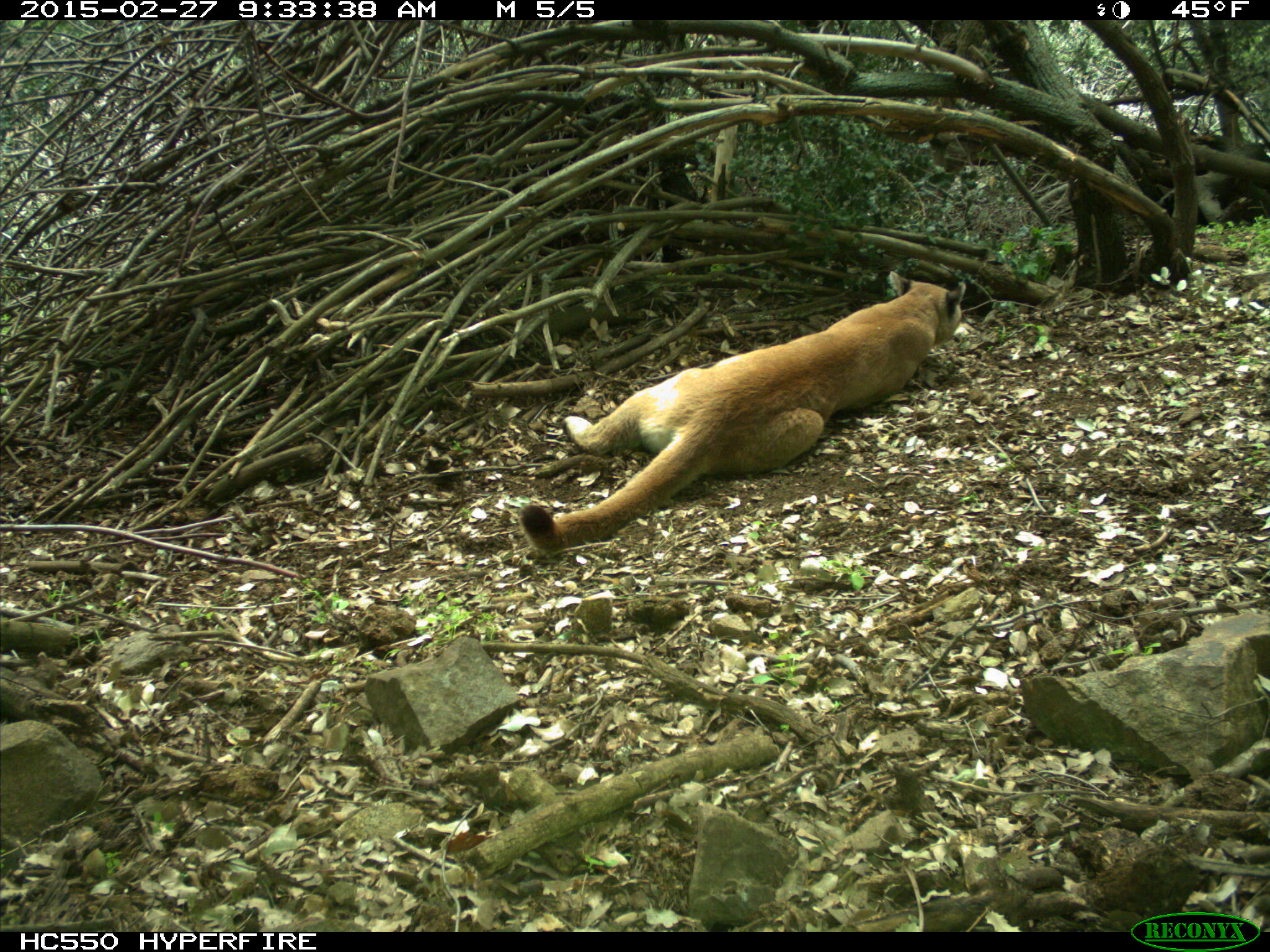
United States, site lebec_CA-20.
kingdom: Animalia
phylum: Chordata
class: Mammalia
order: Carnivora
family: Felidae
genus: Puma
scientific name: Puma concolor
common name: mountain lion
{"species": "Puma concolor (mountain lion)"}